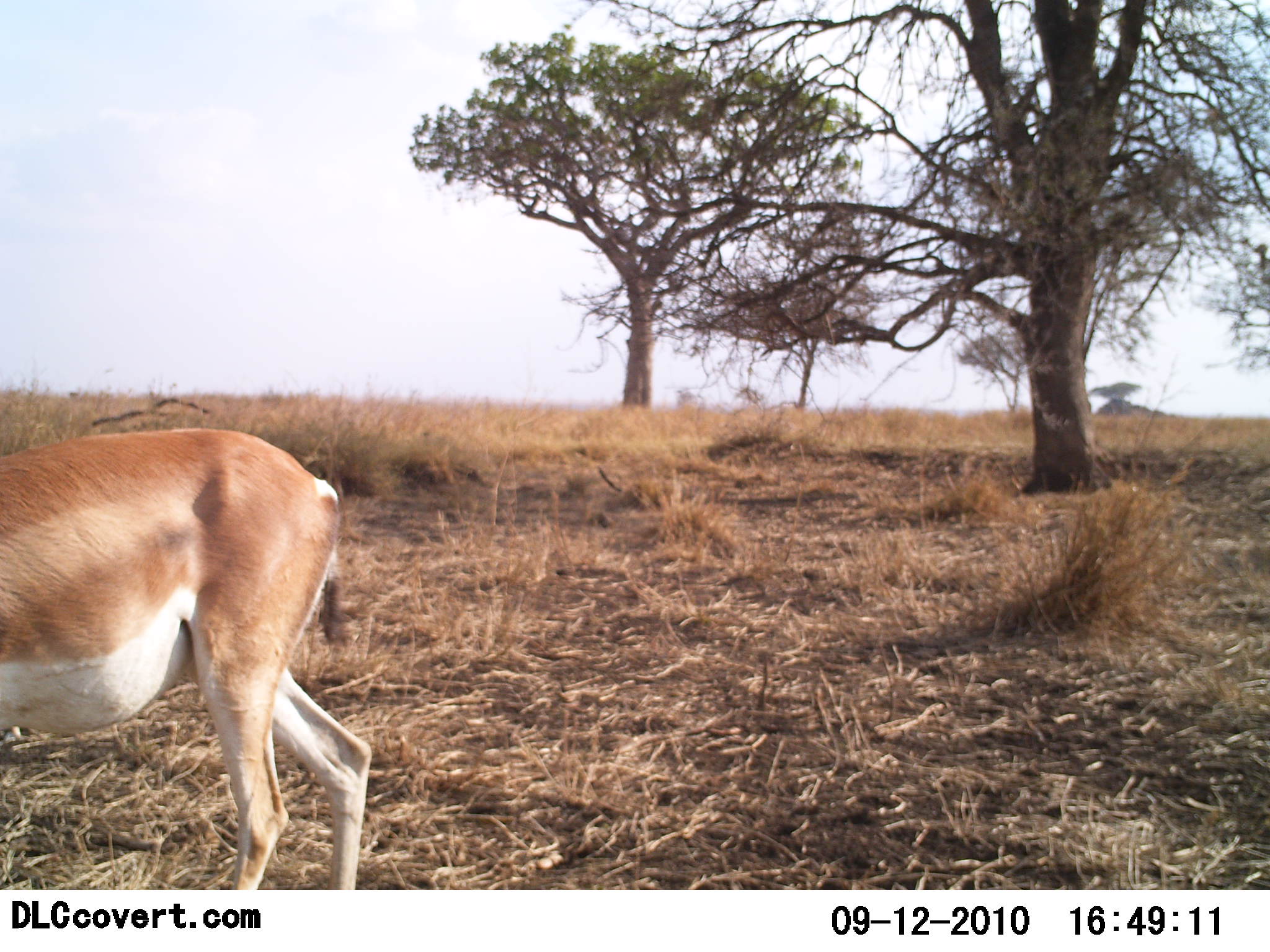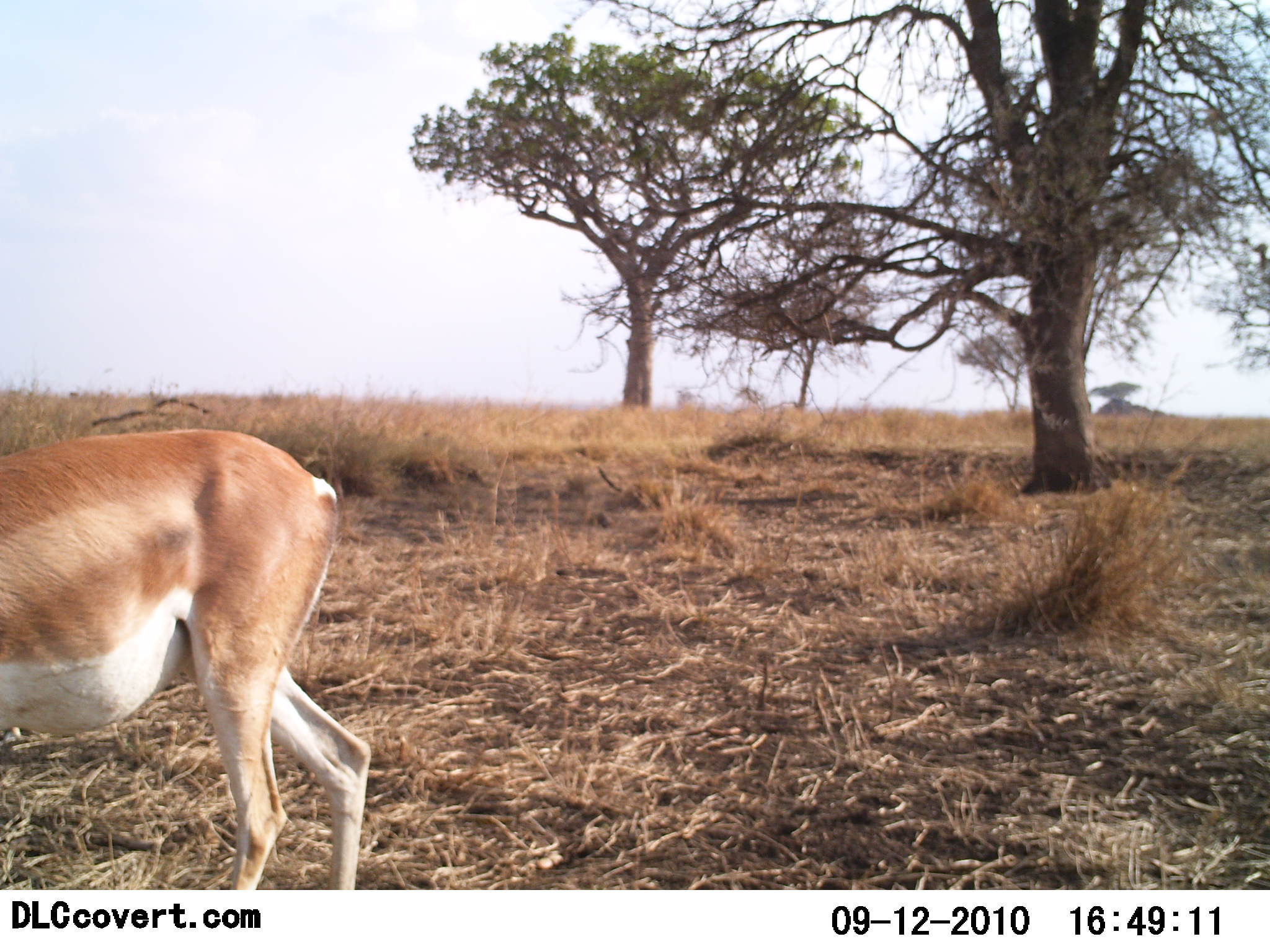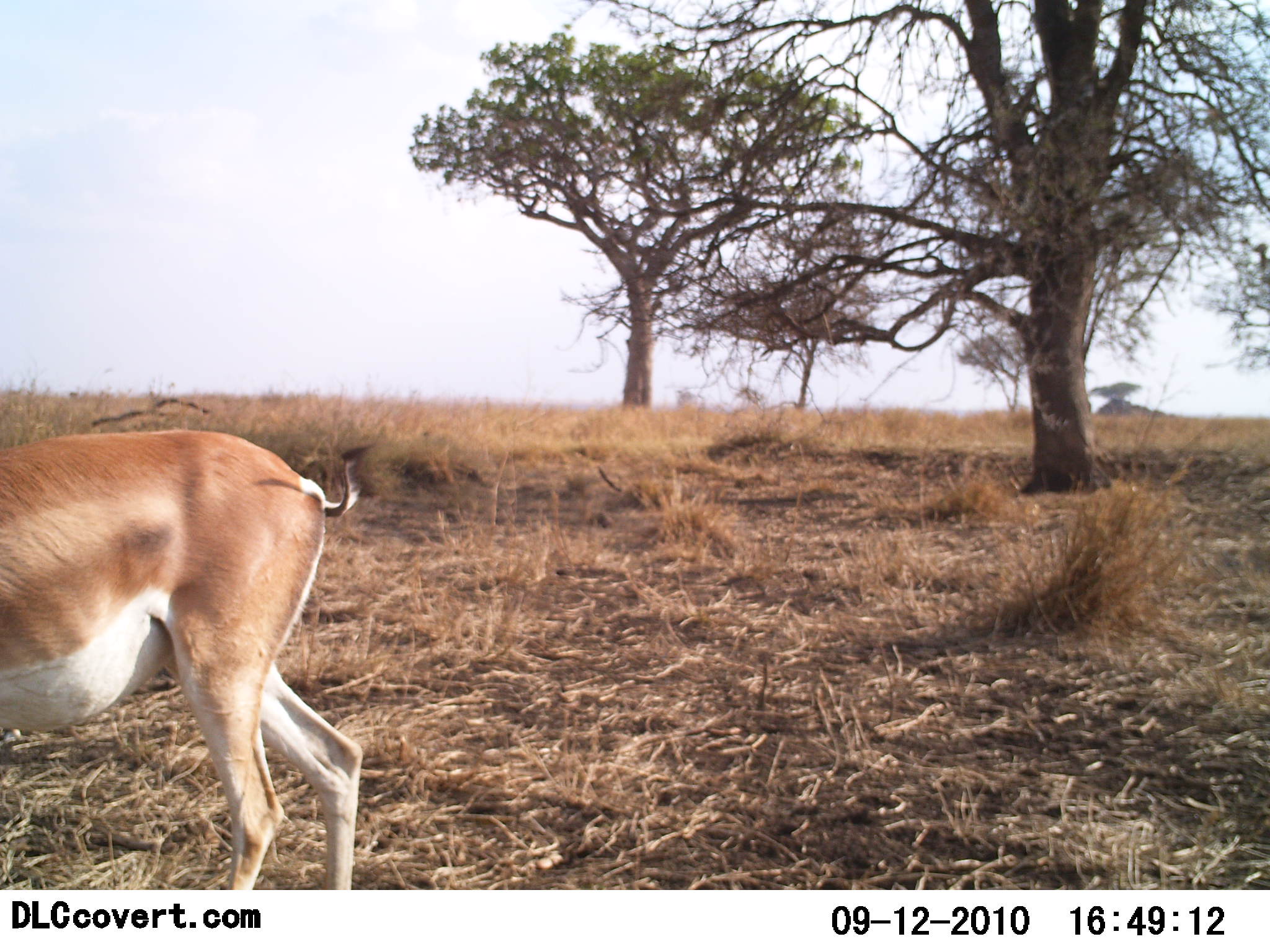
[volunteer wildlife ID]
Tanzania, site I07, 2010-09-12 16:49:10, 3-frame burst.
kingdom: Animalia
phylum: Chordata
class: Mammalia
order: Artiodactyla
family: Bovidae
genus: Nanger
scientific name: Nanger granti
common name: grant's gazelle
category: gazellegrants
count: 1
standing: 94%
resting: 0%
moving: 0%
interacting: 0%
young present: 0%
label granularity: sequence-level